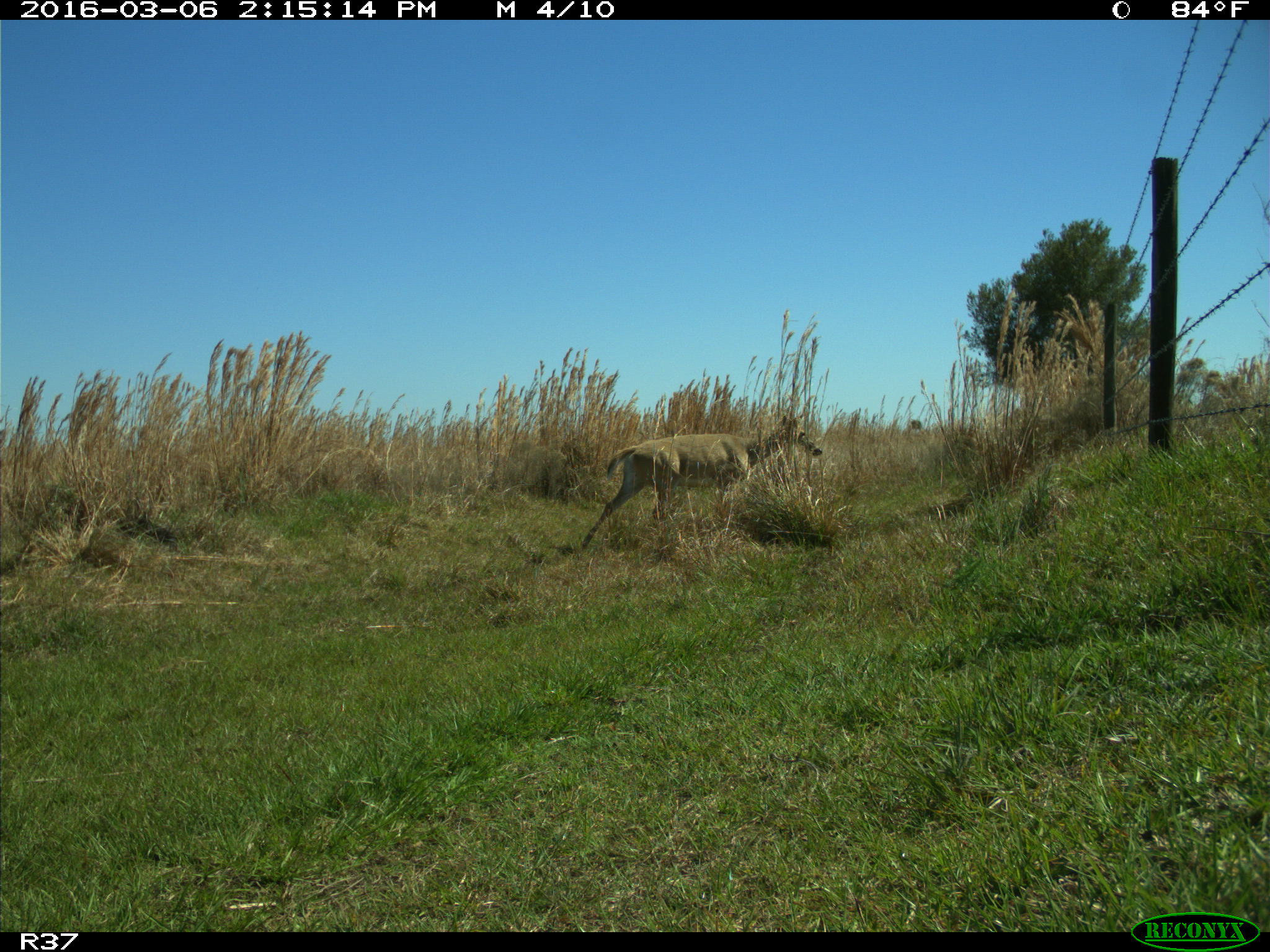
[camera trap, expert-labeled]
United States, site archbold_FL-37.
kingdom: Animalia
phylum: Chordata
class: Mammalia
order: Artiodactyla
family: Cervidae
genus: Odocoileus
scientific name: Odocoileus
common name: deer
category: unidentified deer